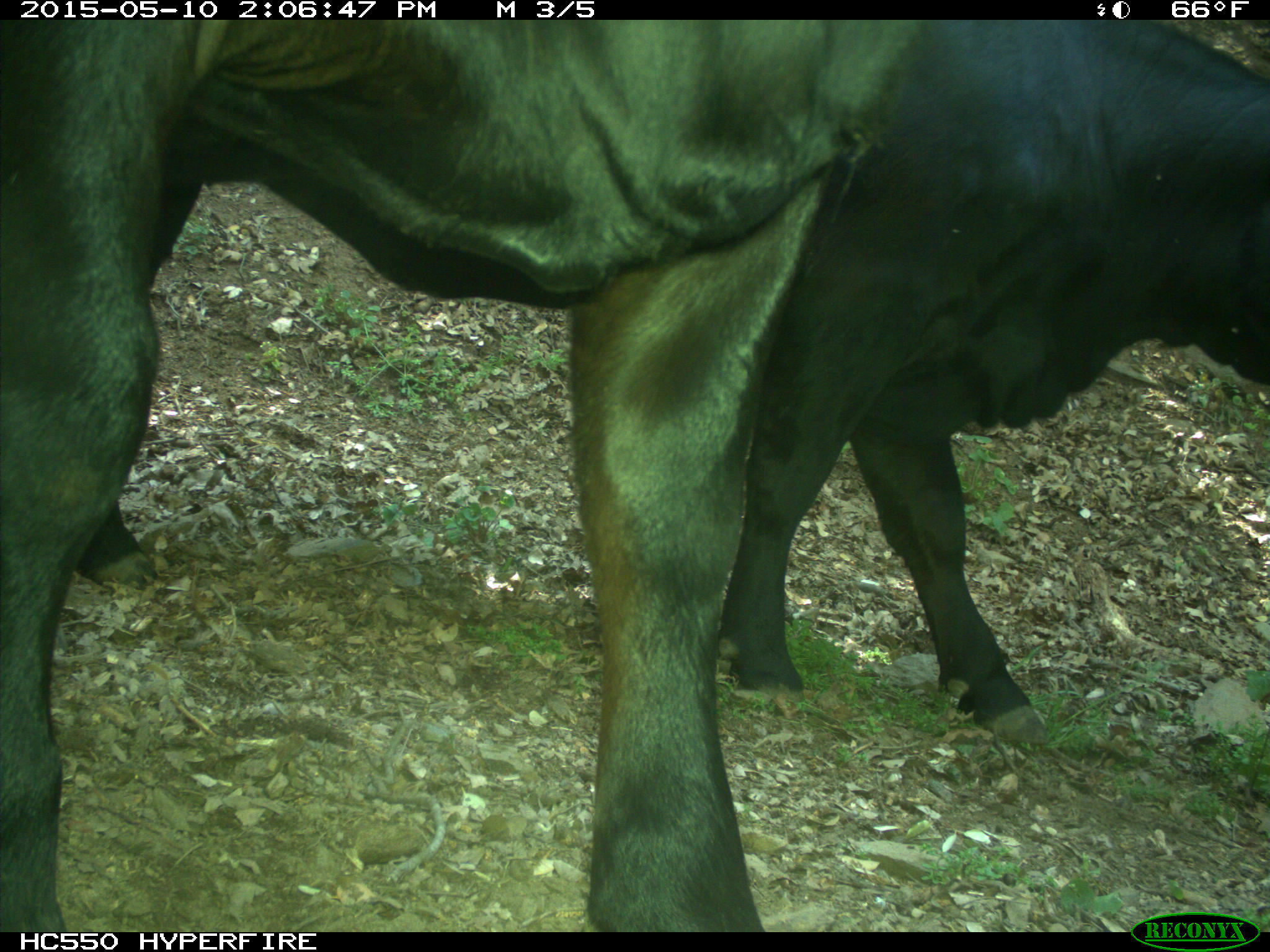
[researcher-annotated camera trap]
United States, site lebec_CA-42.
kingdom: Animalia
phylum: Chordata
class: Mammalia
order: Artiodactyla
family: Bovidae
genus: Bos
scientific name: Bos taurus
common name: domestic cow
Bos taurus (domestic cow).